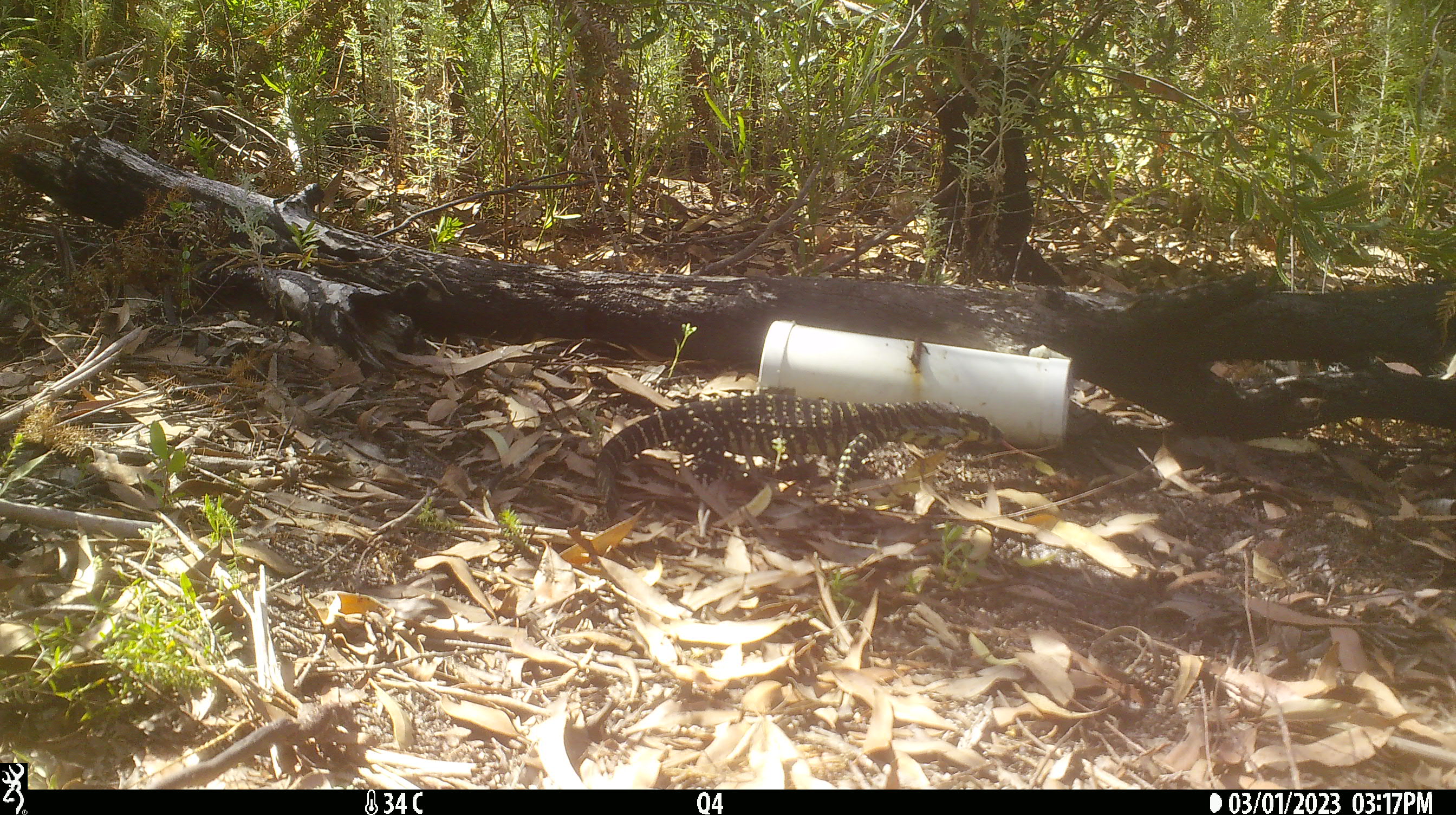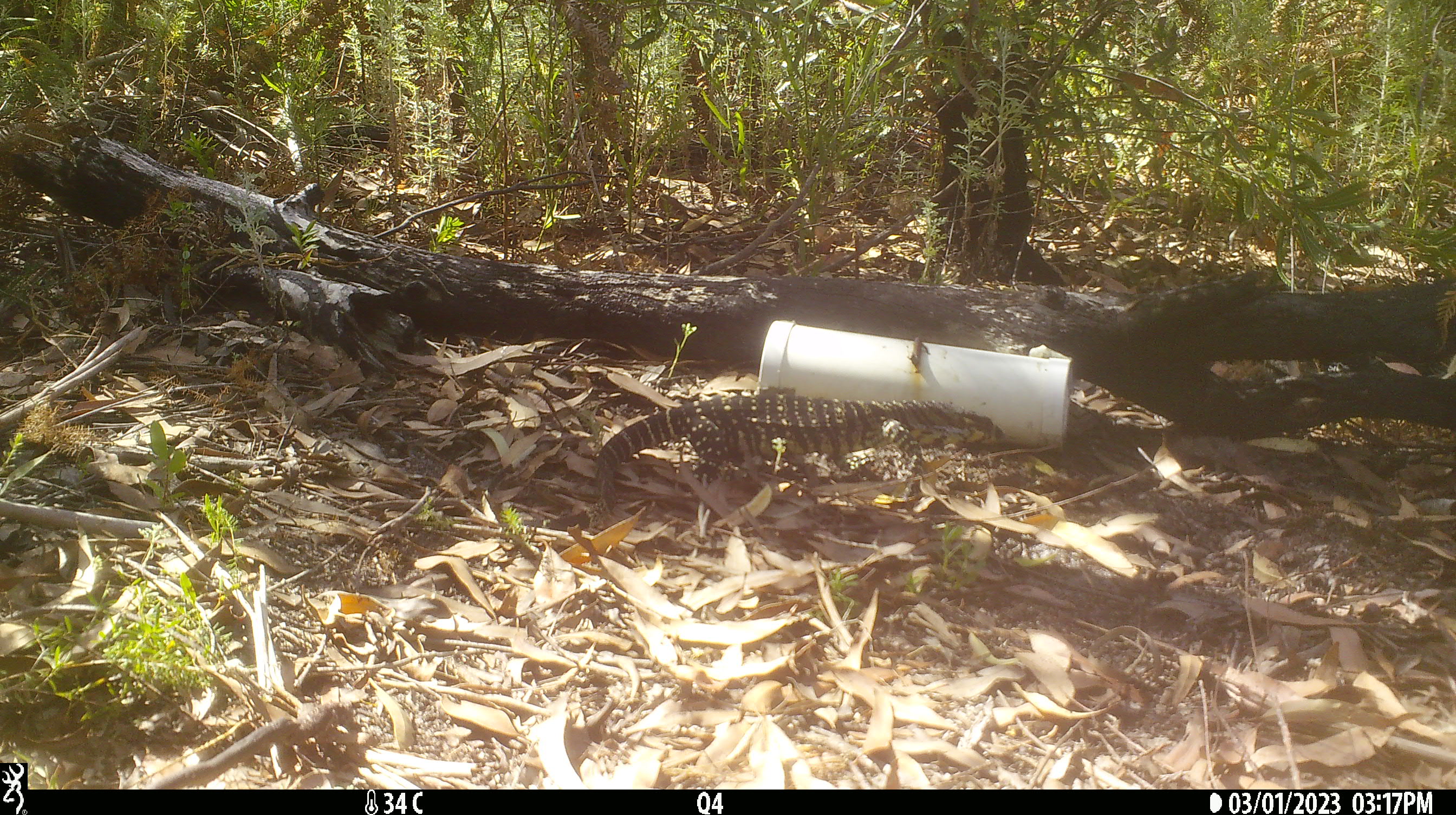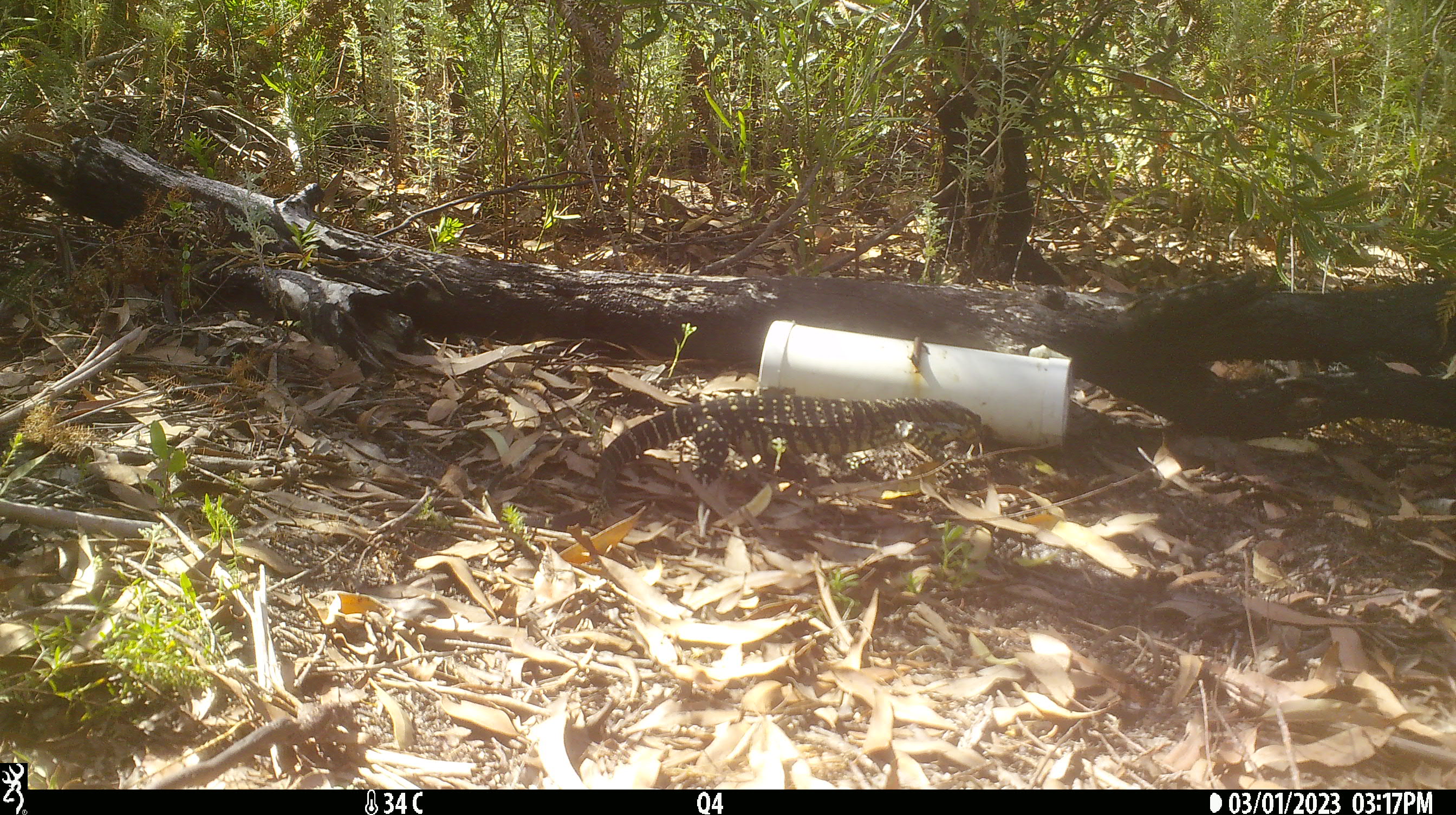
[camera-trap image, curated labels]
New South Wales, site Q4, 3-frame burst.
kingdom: Animalia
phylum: Chordata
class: Reptilia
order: Squamata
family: Varanidae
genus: Varanus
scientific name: Varanus varius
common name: lace monitor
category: goanna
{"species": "goanna (lace monitor) (Varanus varius)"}